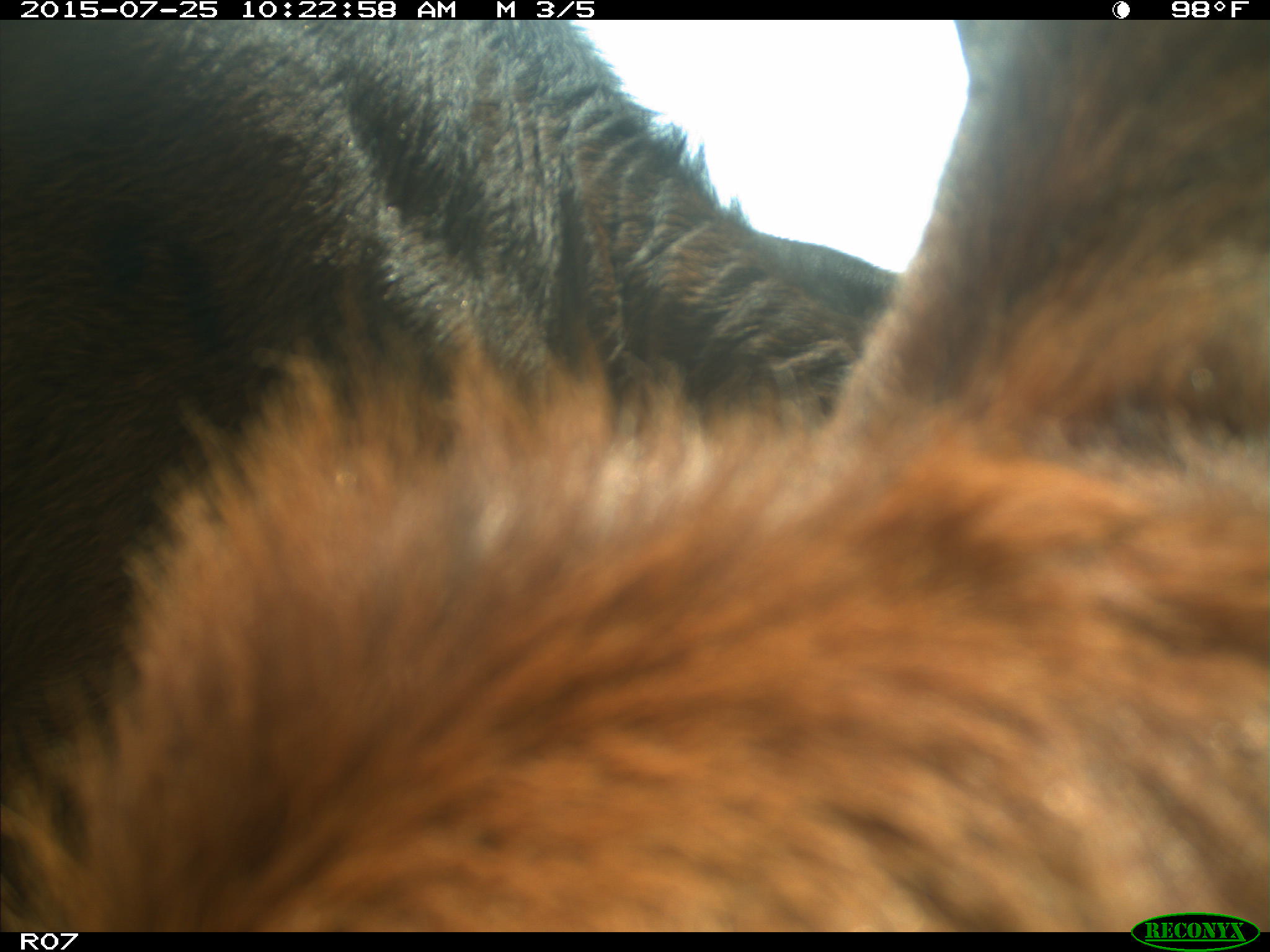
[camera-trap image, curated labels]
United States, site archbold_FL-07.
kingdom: Animalia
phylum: Chordata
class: Mammalia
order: Artiodactyla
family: Bovidae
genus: Bos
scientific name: Bos taurus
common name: domestic cow